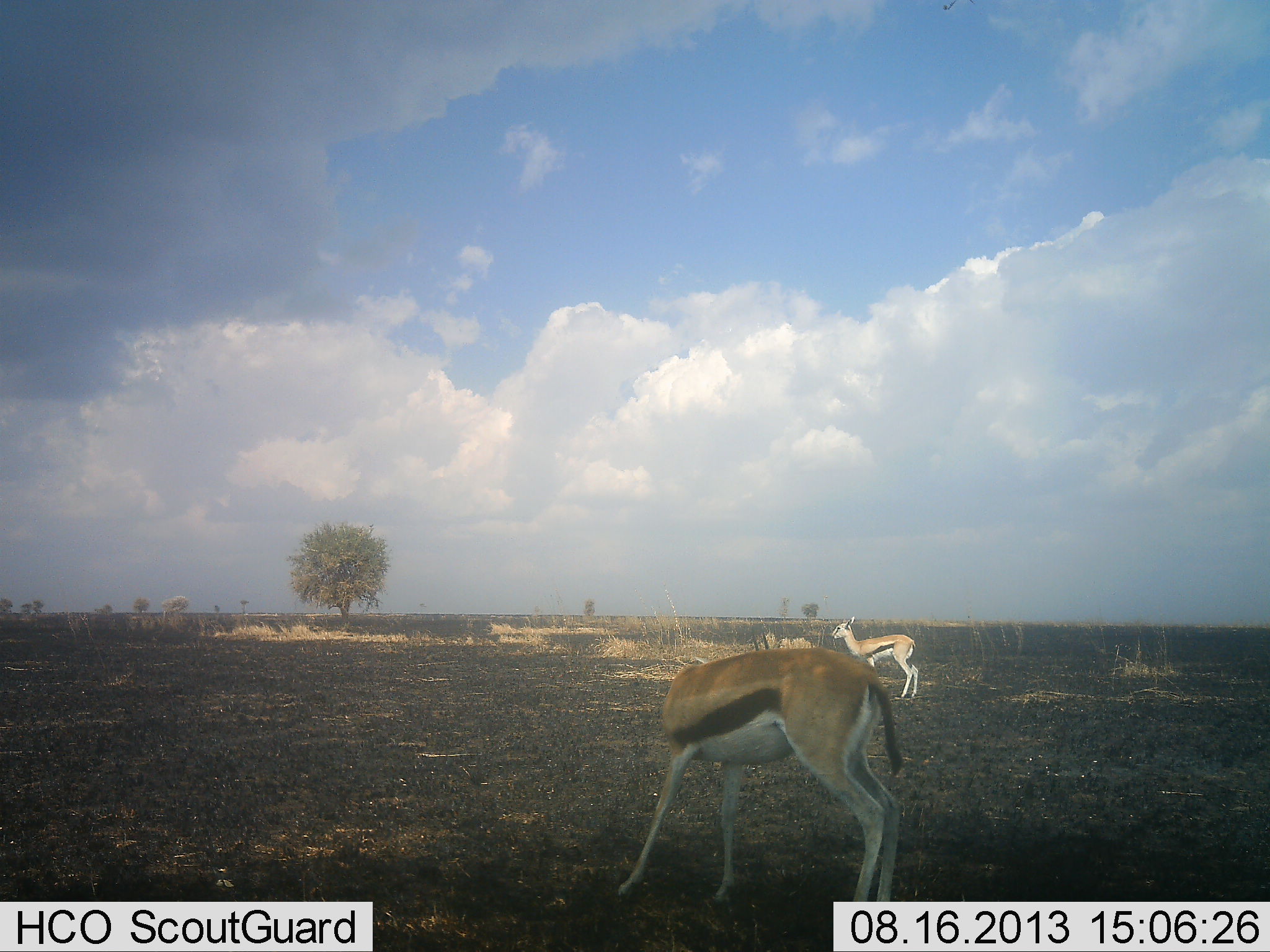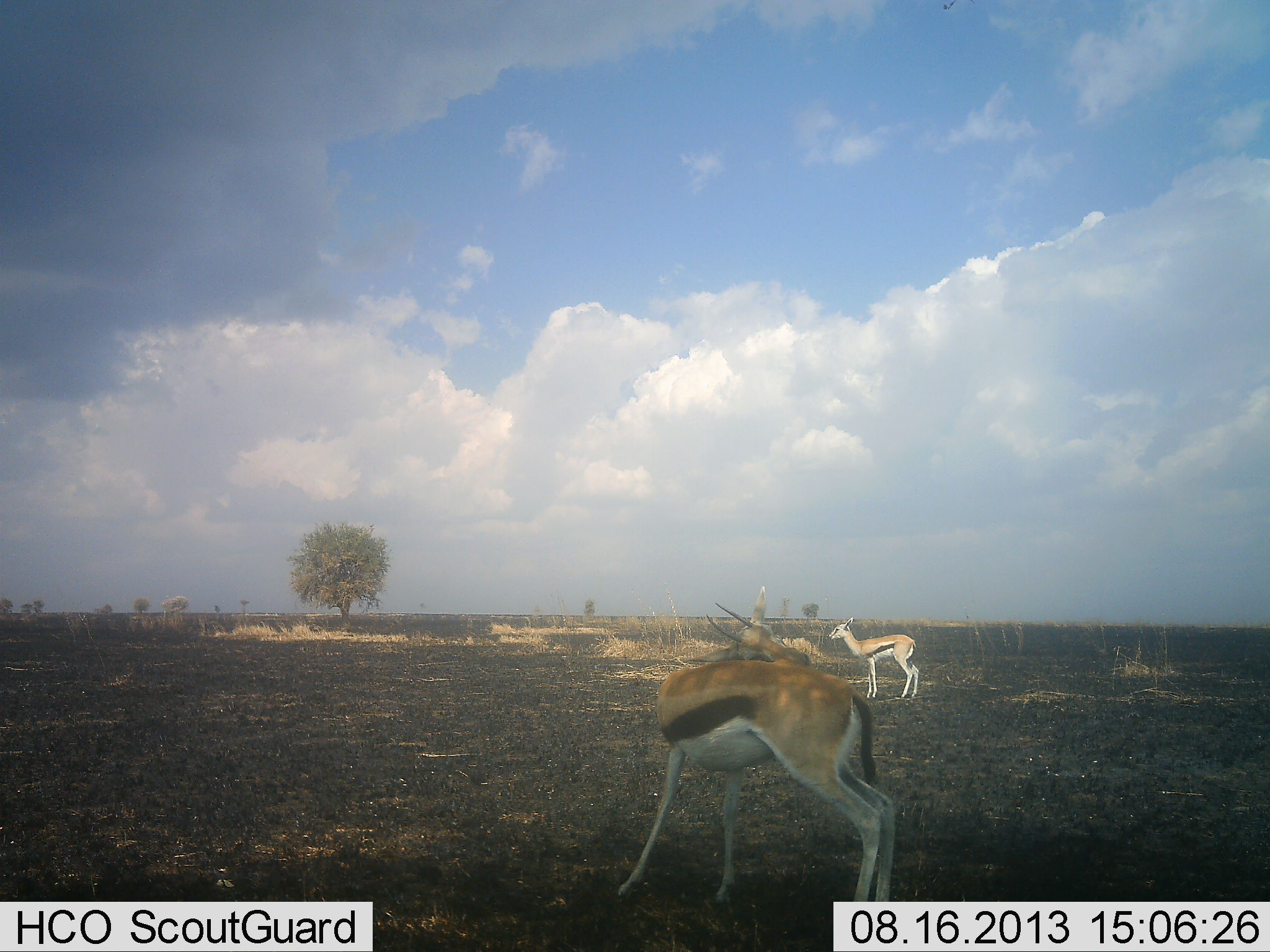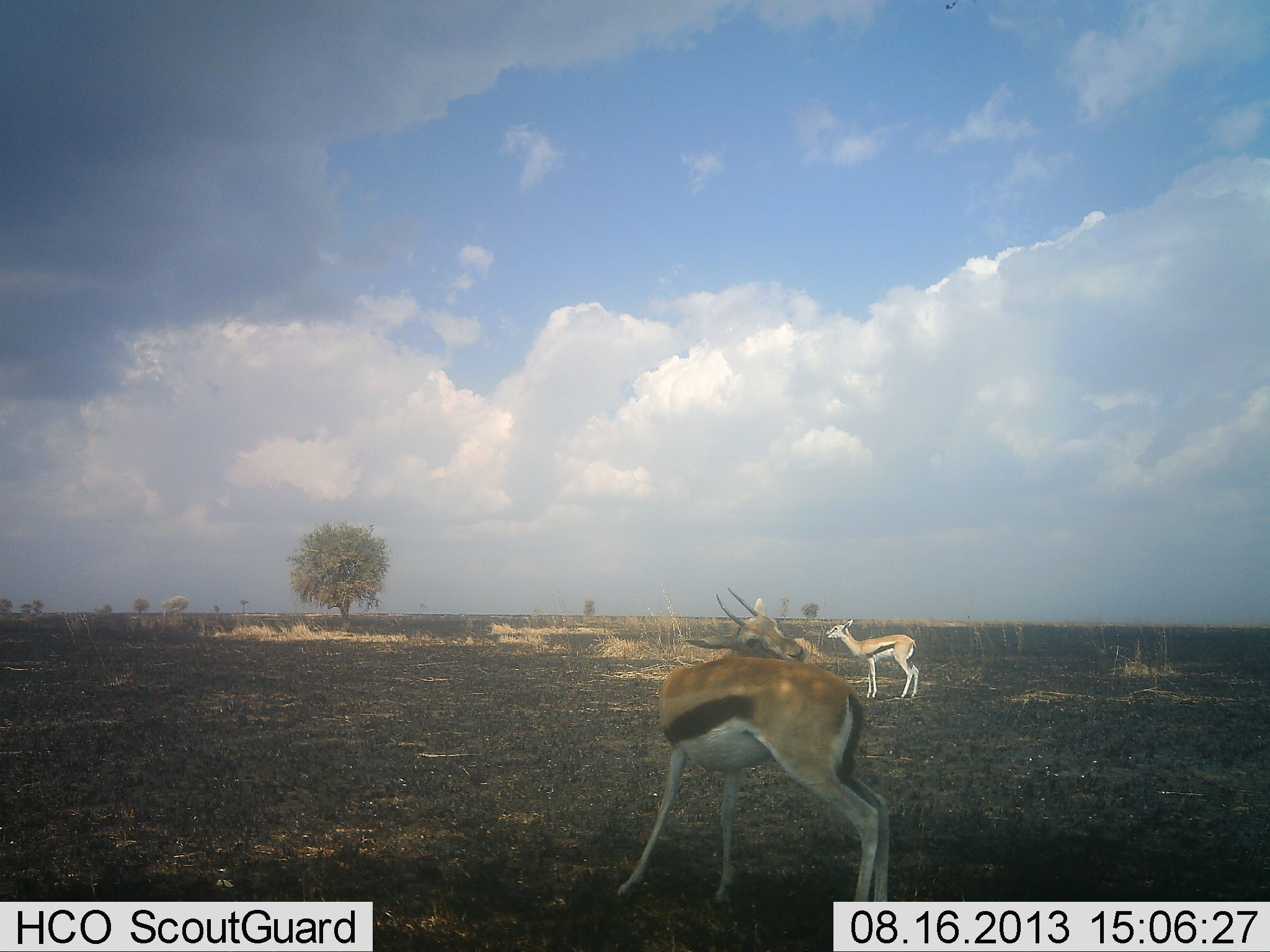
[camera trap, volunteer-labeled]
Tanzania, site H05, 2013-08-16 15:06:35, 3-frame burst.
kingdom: Animalia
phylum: Chordata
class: Mammalia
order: Artiodactyla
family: Bovidae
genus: Eudorcas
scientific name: Eudorcas thomsonii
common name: thomson's gazelle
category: gazellethomsons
Gazellethomsons (thomson's gazelle) (Eudorcas thomsonii), count 2. Behavior (volunteer vote fractions): standing 90%, resting 10%, moving 0%, interacting 0%. Young present (vote fraction): 0%. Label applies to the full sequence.